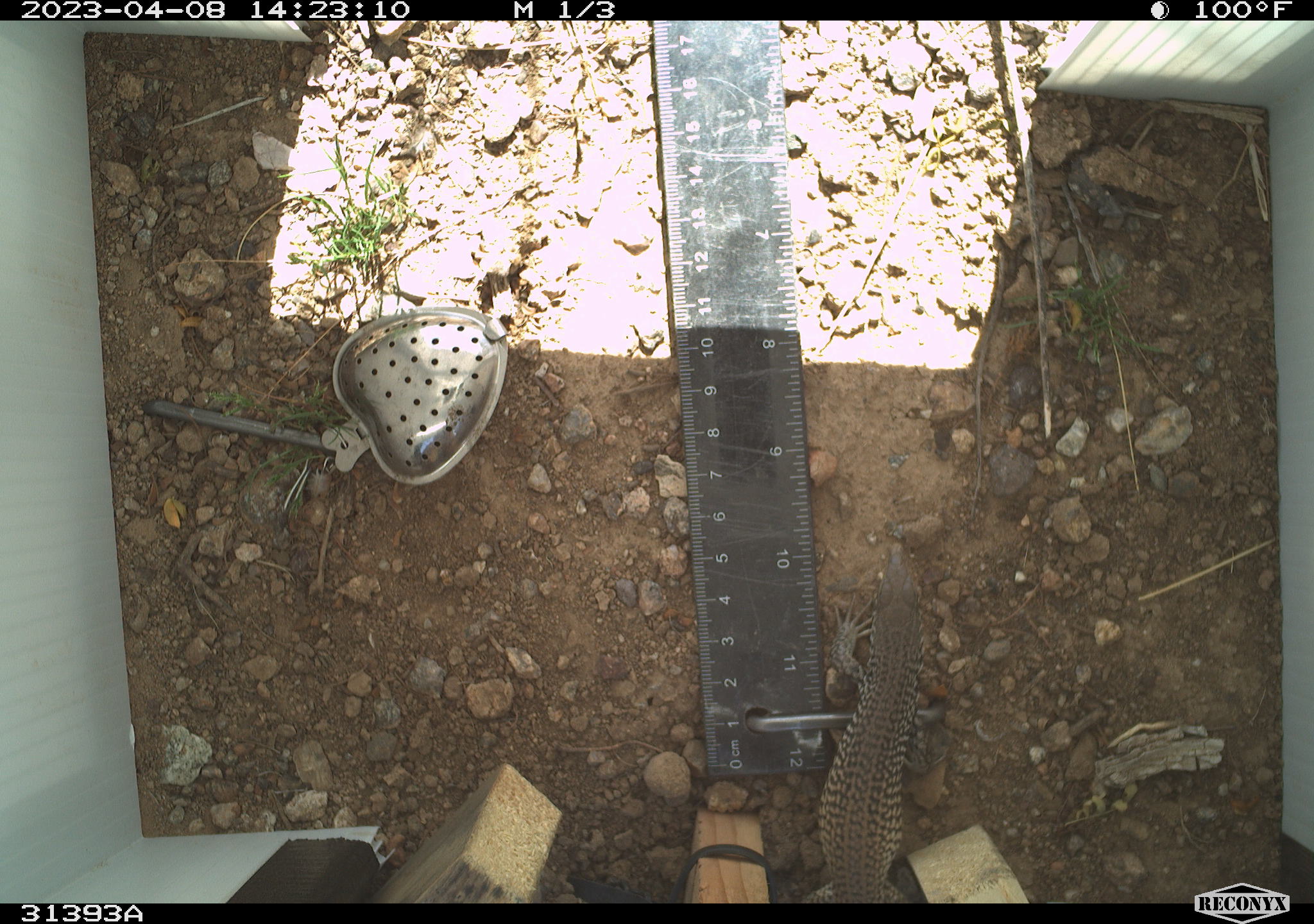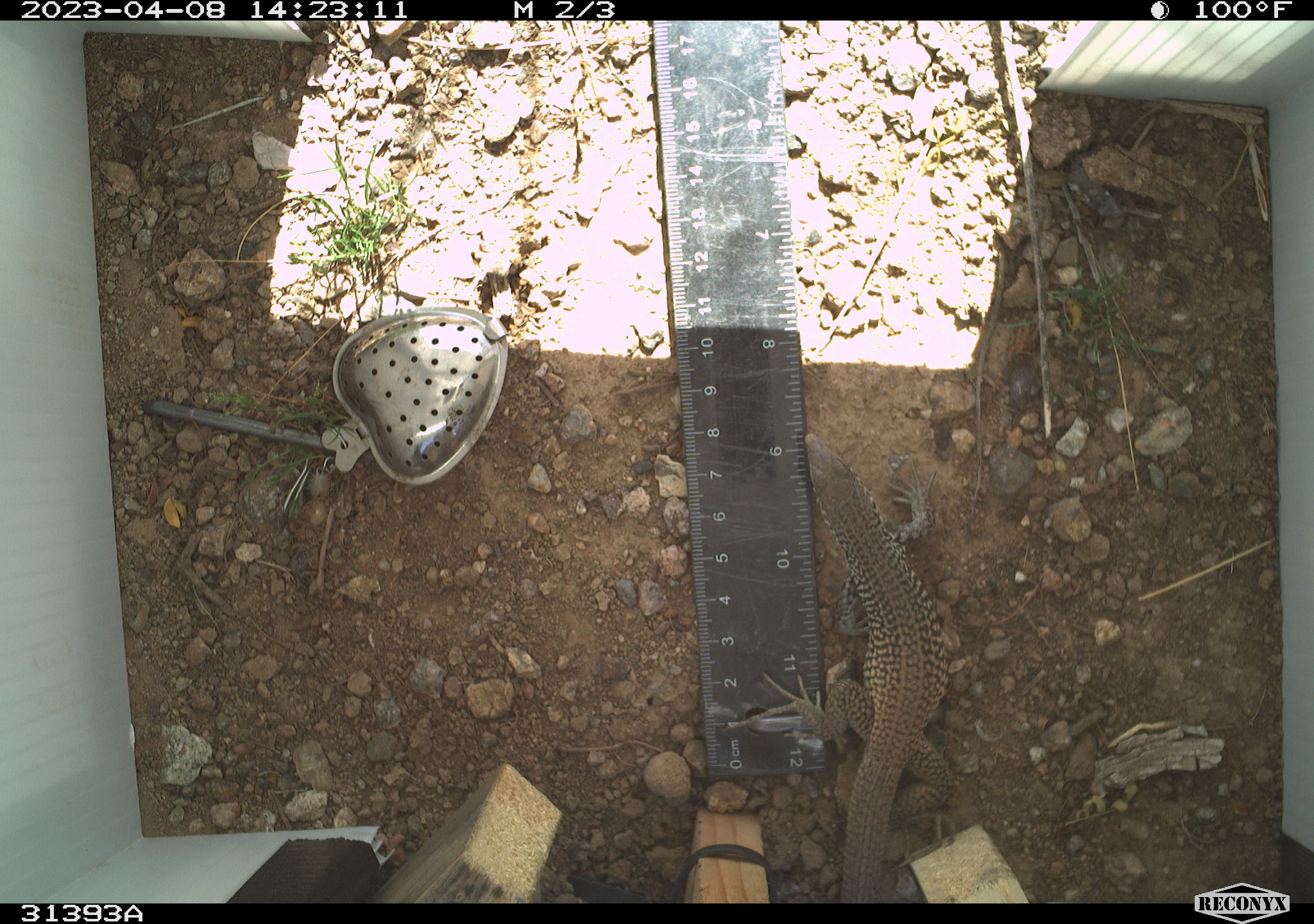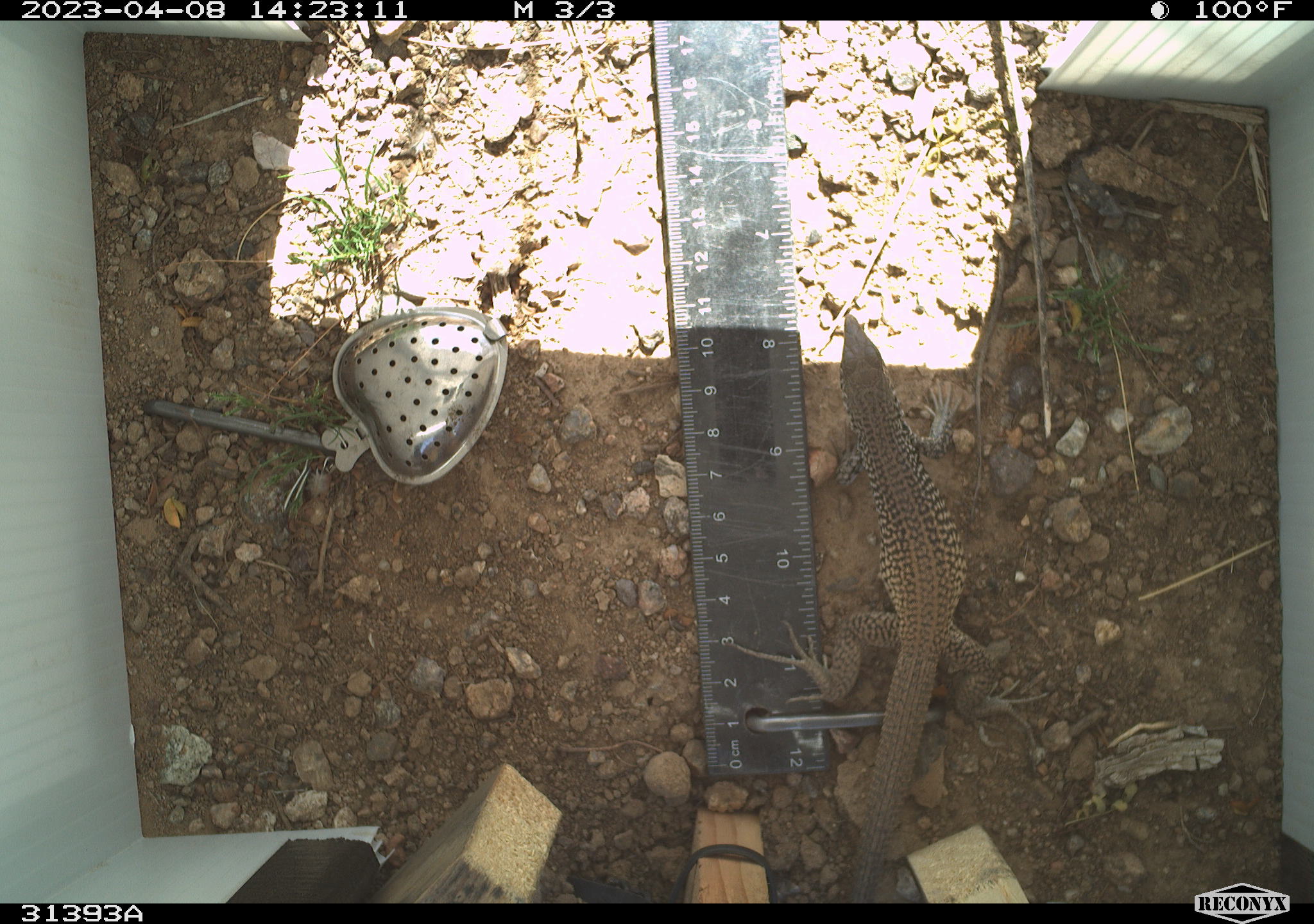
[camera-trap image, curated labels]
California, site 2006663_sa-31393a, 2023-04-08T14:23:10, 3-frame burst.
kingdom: Animalia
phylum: Chordata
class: Reptilia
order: Squamata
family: Teiidae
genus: Aspidoscelis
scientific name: Aspidoscelis tigris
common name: western whiptail